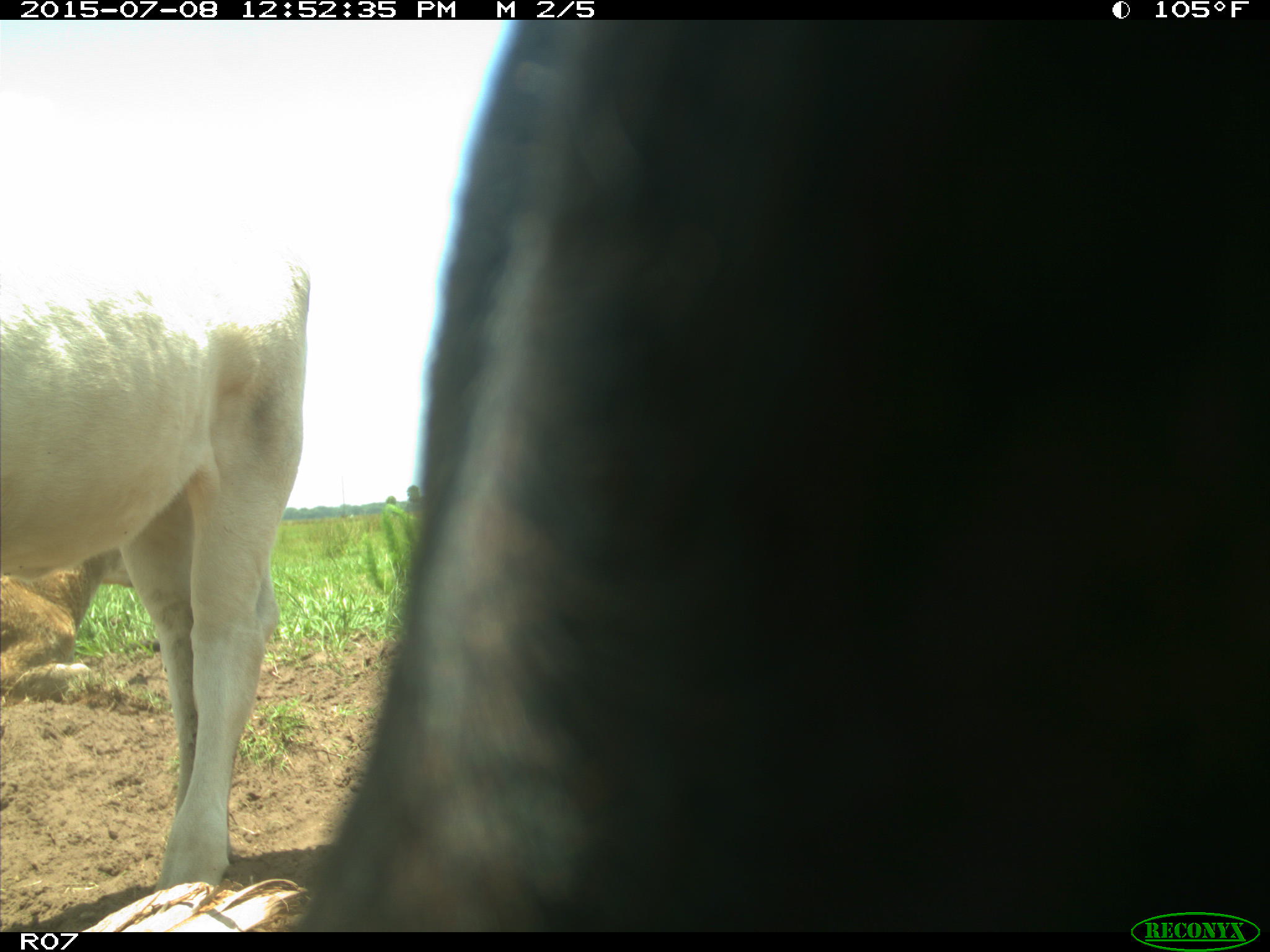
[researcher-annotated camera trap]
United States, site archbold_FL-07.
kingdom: Animalia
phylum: Chordata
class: Mammalia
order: Artiodactyla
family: Bovidae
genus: Bos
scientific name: Bos taurus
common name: domestic cow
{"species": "Bos taurus (domestic cow)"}